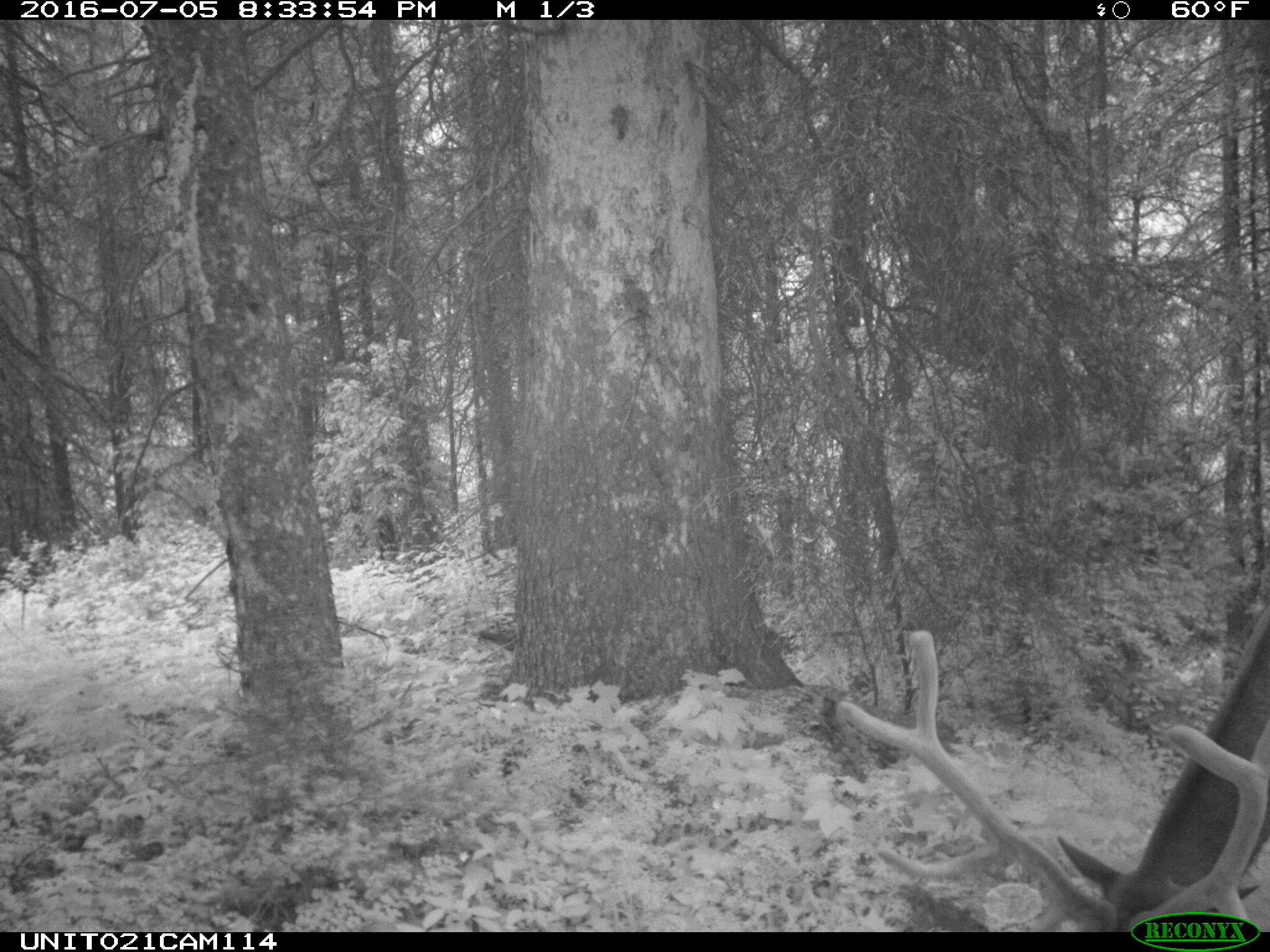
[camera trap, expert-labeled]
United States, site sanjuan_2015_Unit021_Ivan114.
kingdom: Animalia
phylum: Chordata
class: Mammalia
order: Artiodactyla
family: Cervidae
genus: Cervus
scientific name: Cervus elaphus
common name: red deer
Cervus elaphus (red deer).